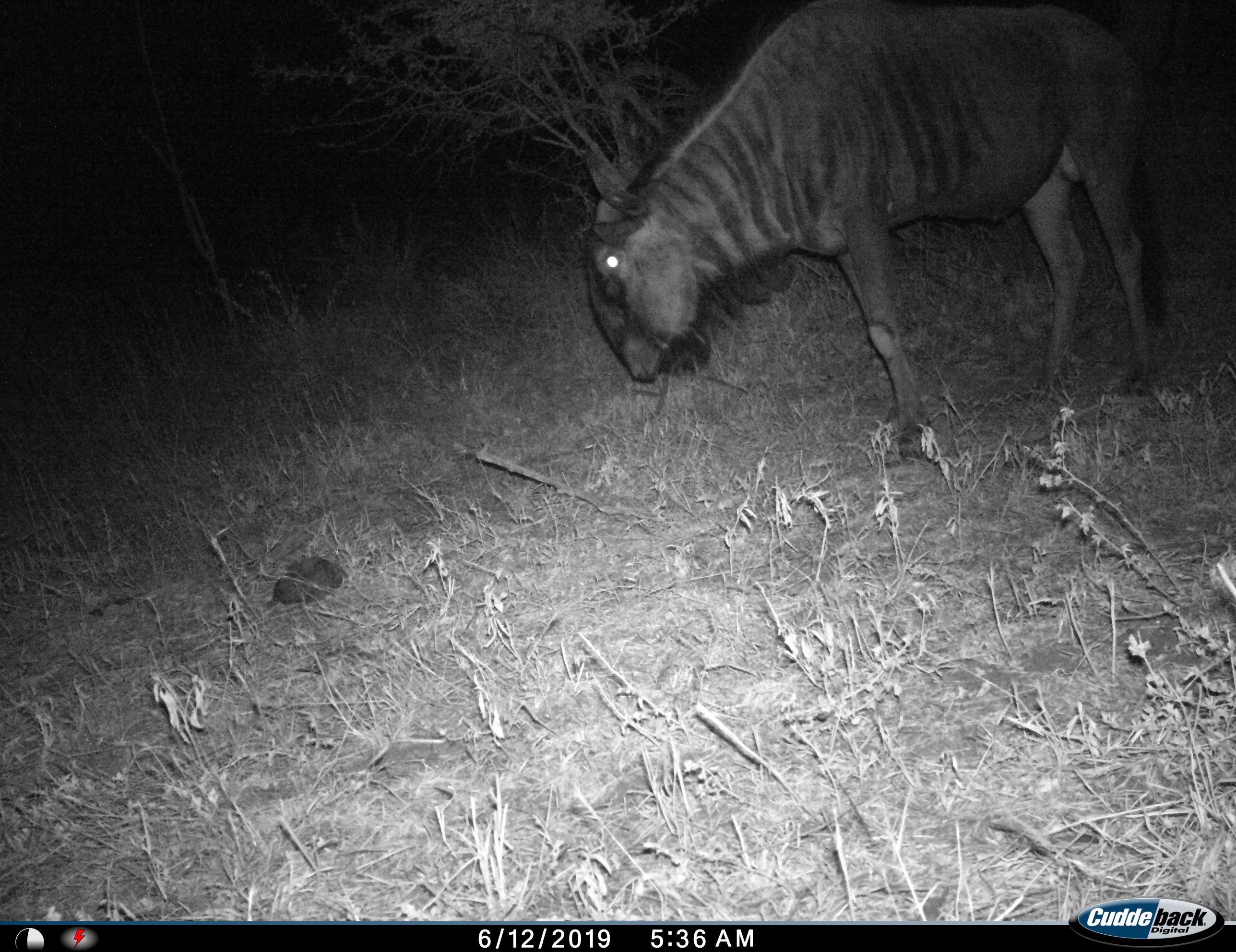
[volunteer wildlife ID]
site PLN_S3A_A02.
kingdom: Animalia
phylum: Chordata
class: Mammalia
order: Artiodactyla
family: Bovidae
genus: Connochaetes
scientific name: Connochaetes taurinus taurinus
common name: blue wildebeest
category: wildebeestblue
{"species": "wildebeestblue (blue wildebeest) (Connochaetes taurinus taurinus)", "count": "1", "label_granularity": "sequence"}